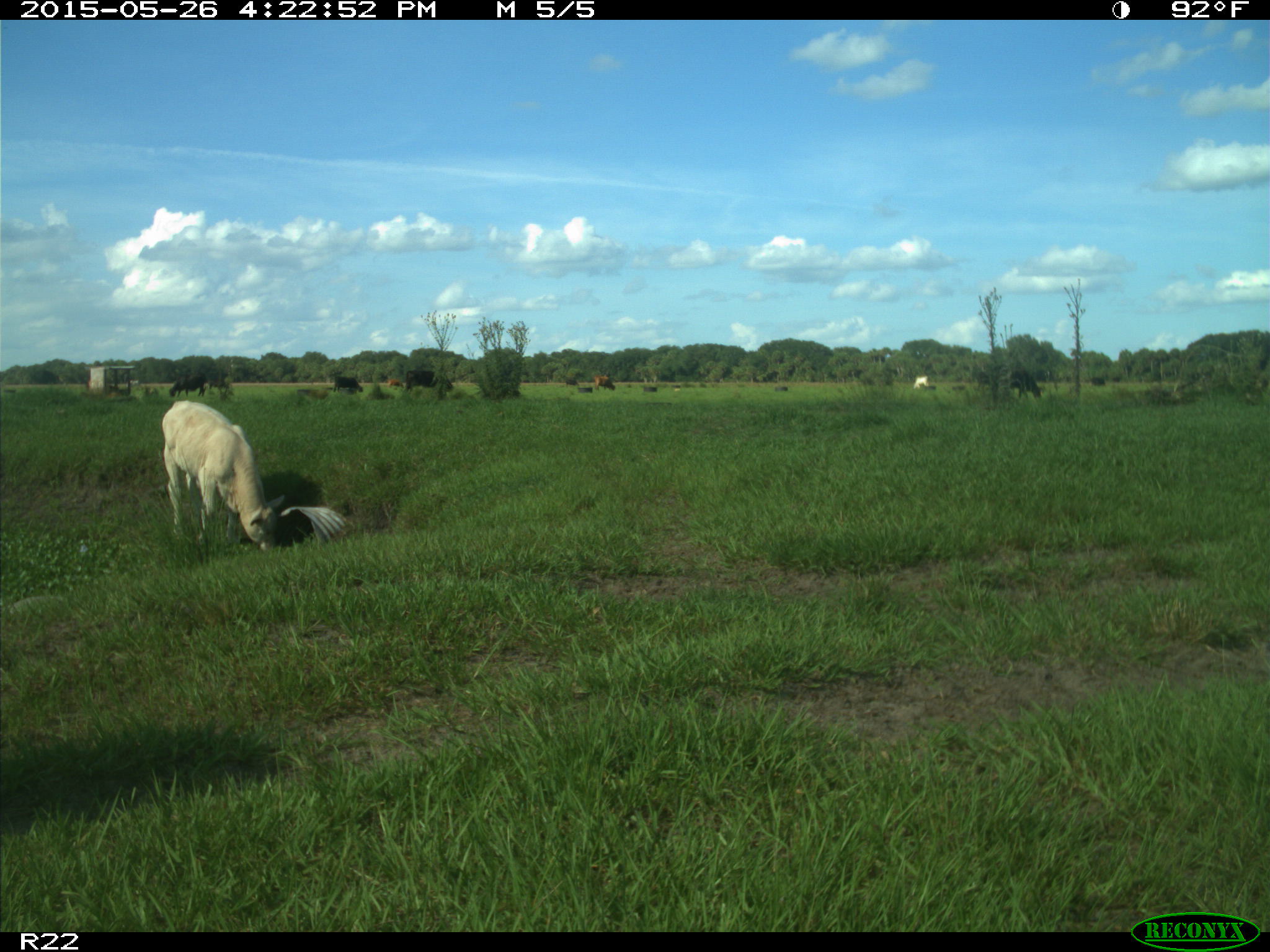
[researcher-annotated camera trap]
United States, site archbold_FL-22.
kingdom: Animalia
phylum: Chordata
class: Mammalia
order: Artiodactyla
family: Bovidae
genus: Bos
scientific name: Bos taurus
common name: domestic cow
Bos taurus (domestic cow).